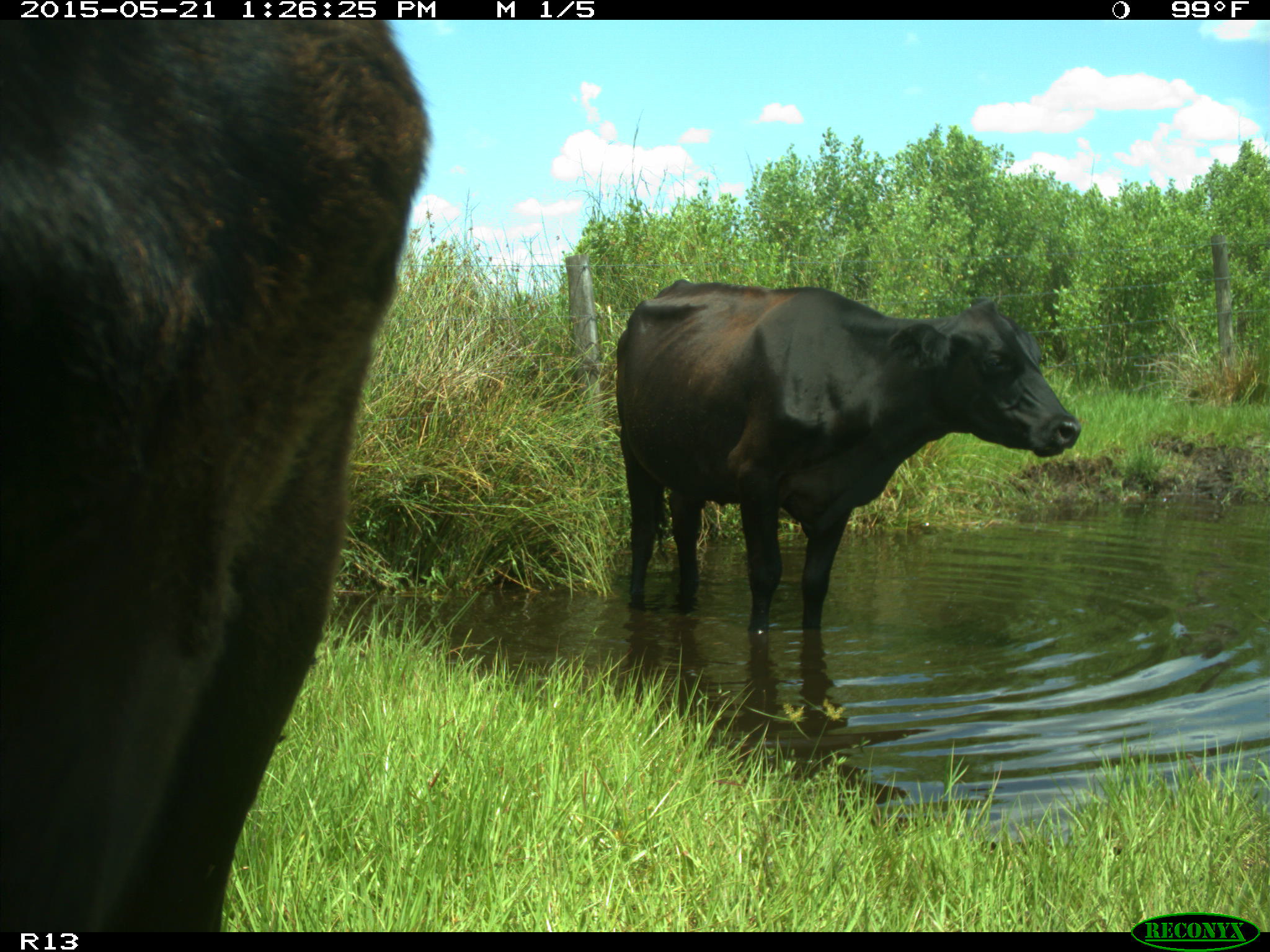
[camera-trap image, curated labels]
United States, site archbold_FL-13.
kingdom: Animalia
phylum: Chordata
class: Mammalia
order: Artiodactyla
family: Bovidae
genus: Bos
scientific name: Bos taurus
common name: domestic cow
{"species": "Bos taurus (domestic cow)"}